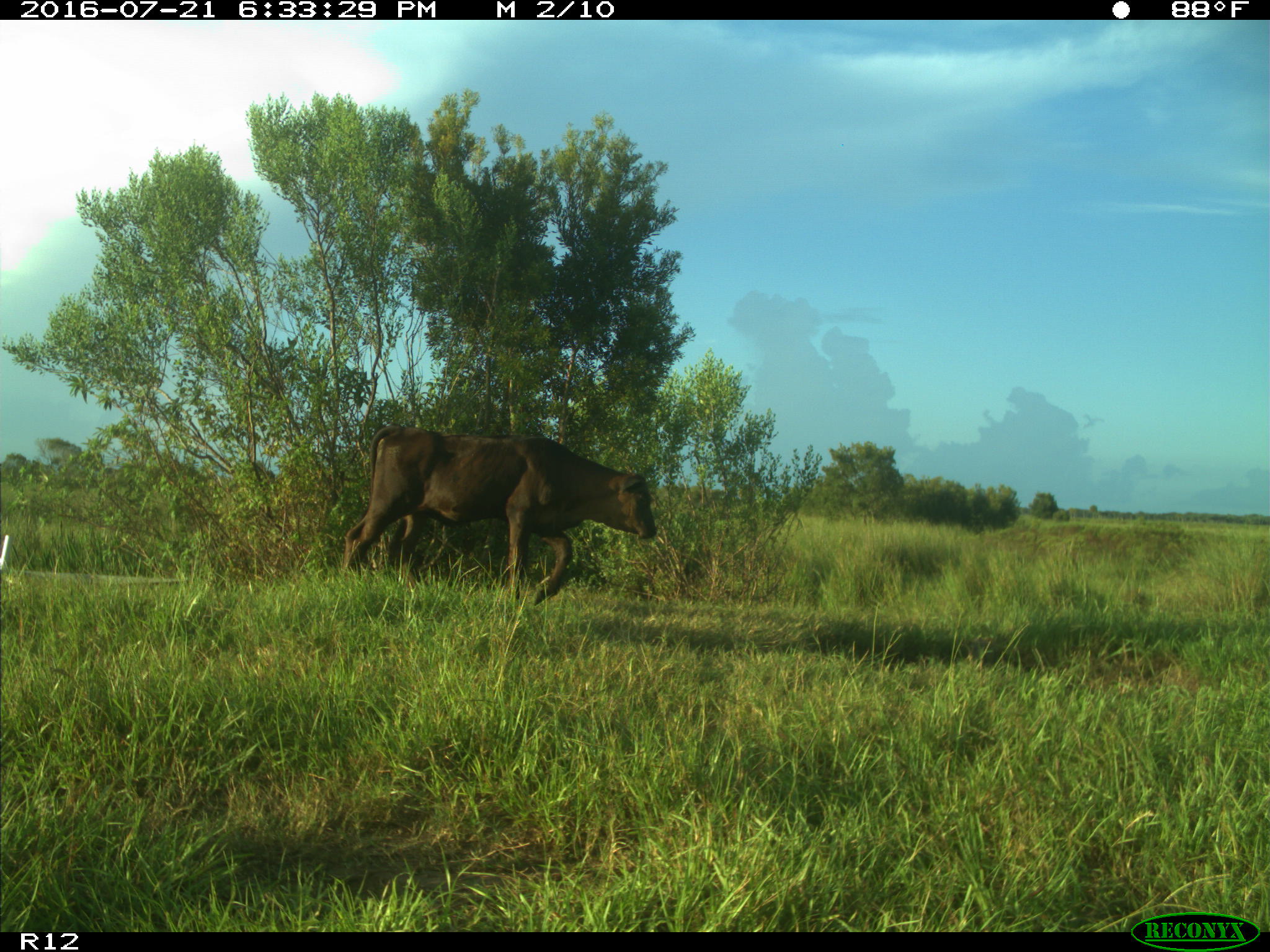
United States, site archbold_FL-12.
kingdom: Animalia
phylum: Chordata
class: Mammalia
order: Artiodactyla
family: Bovidae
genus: Bos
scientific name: Bos taurus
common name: domestic cow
Bos taurus (domestic cow).